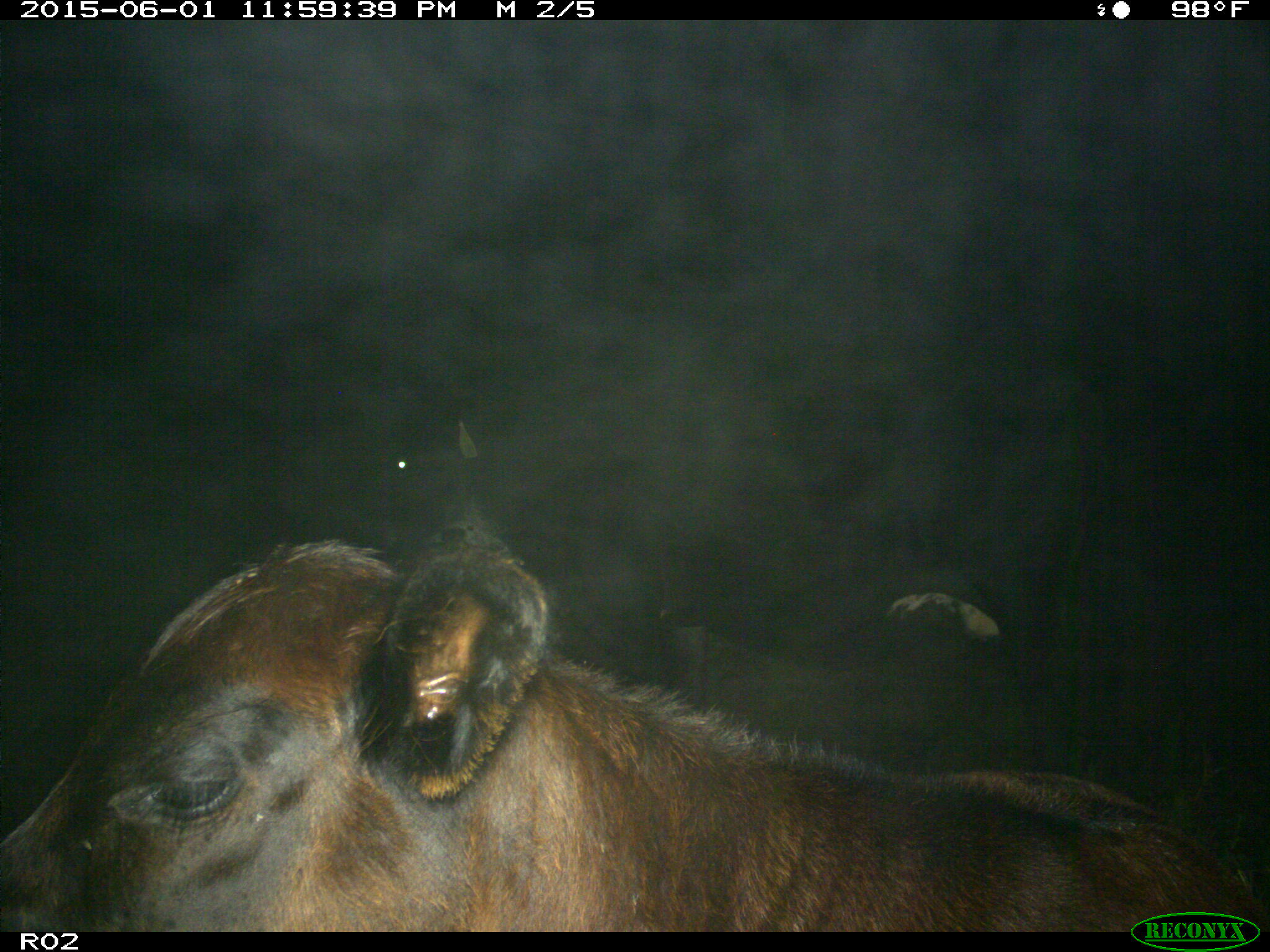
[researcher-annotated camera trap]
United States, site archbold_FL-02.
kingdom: Animalia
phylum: Chordata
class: Mammalia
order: Artiodactyla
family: Bovidae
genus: Bos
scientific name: Bos taurus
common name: domestic cow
Bos taurus (domestic cow).